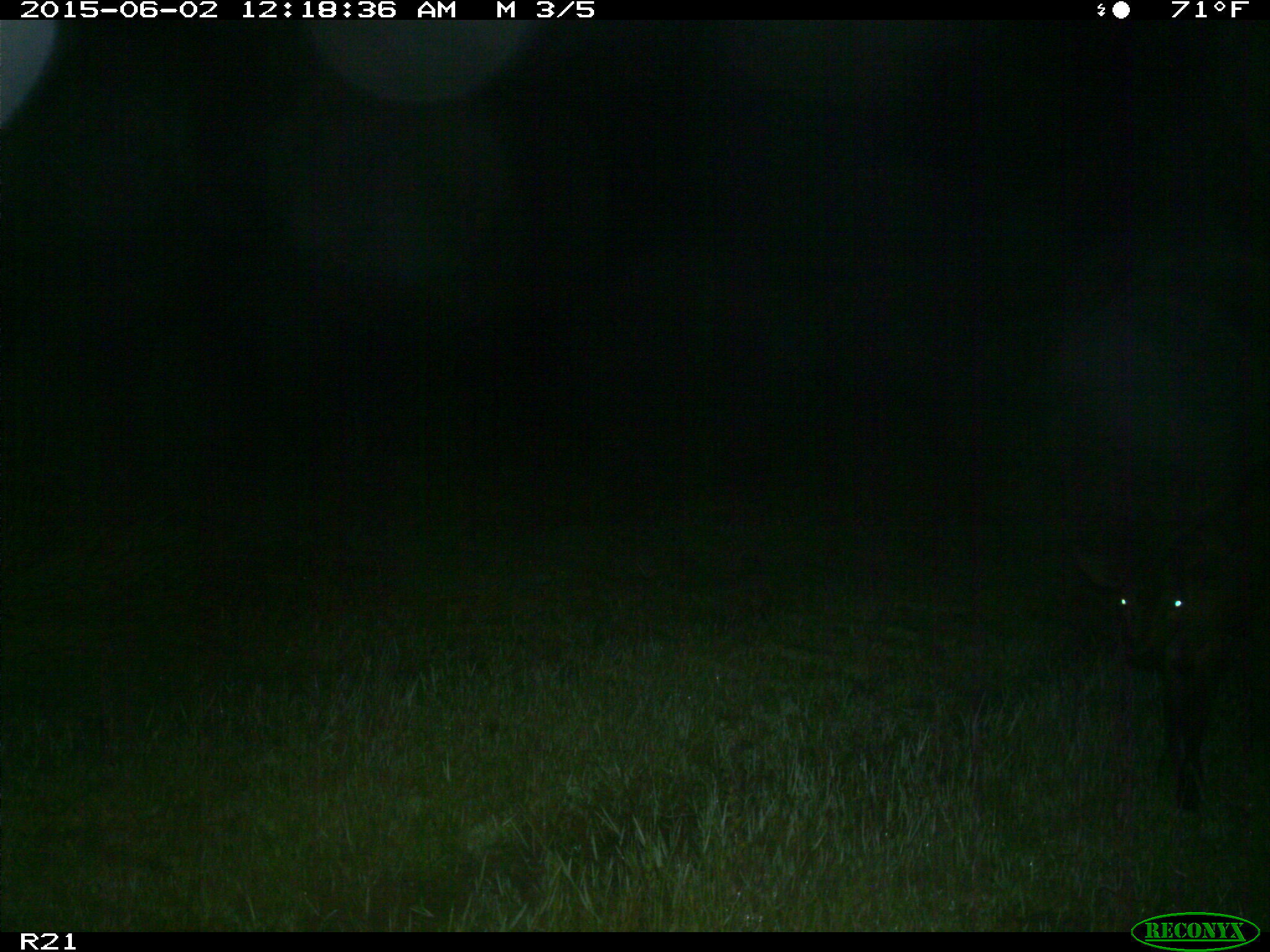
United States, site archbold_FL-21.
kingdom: Animalia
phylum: Chordata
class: Mammalia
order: Artiodactyla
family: Bovidae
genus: Bos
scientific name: Bos taurus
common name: domestic cow